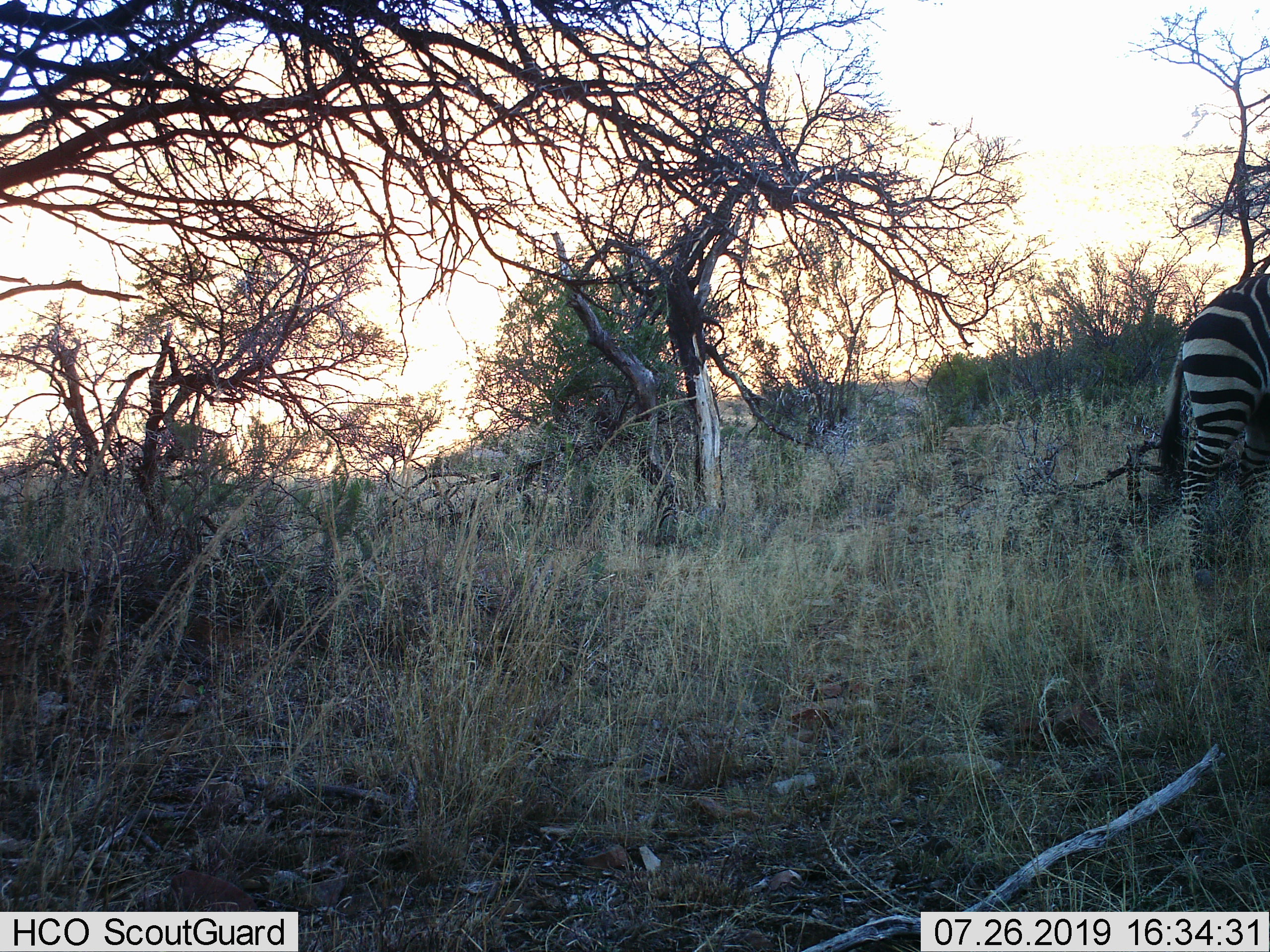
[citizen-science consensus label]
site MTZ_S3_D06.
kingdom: Animalia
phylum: Chordata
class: Mammalia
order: Perissodactyla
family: Equidae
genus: Equus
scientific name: Equus zebra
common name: mountain zebra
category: zebramountain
Zebramountain (mountain zebra) (Equus zebra), count 1. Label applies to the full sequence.